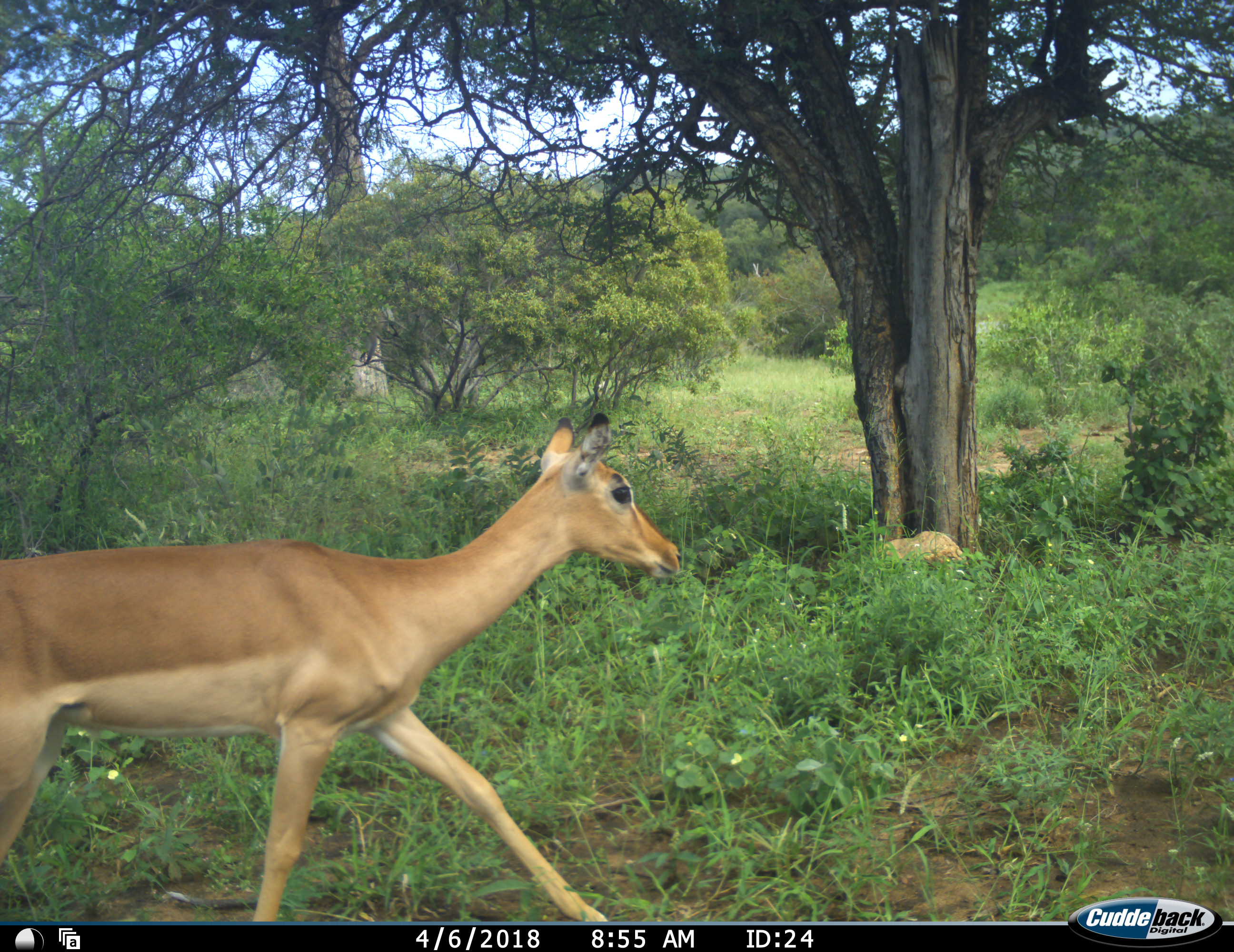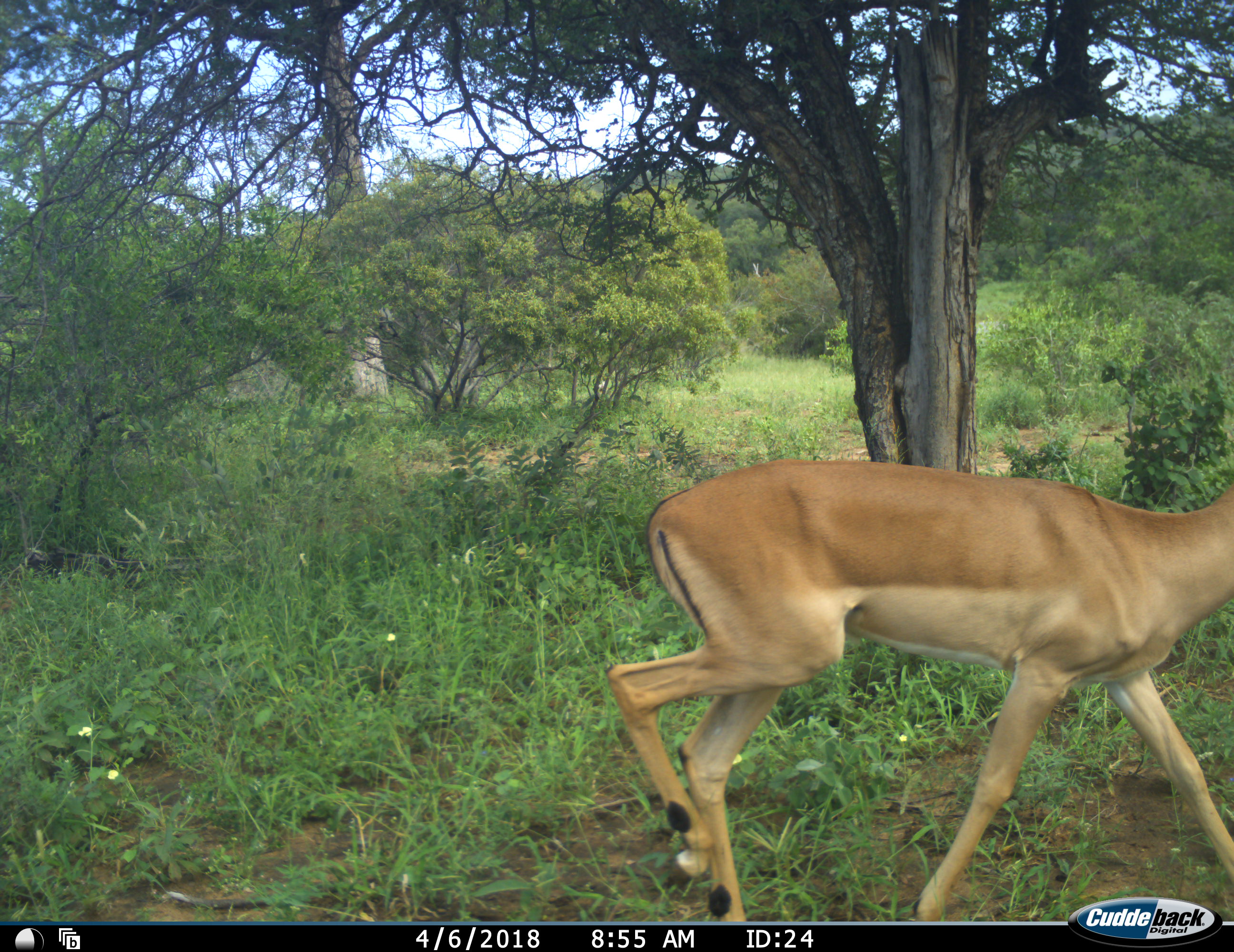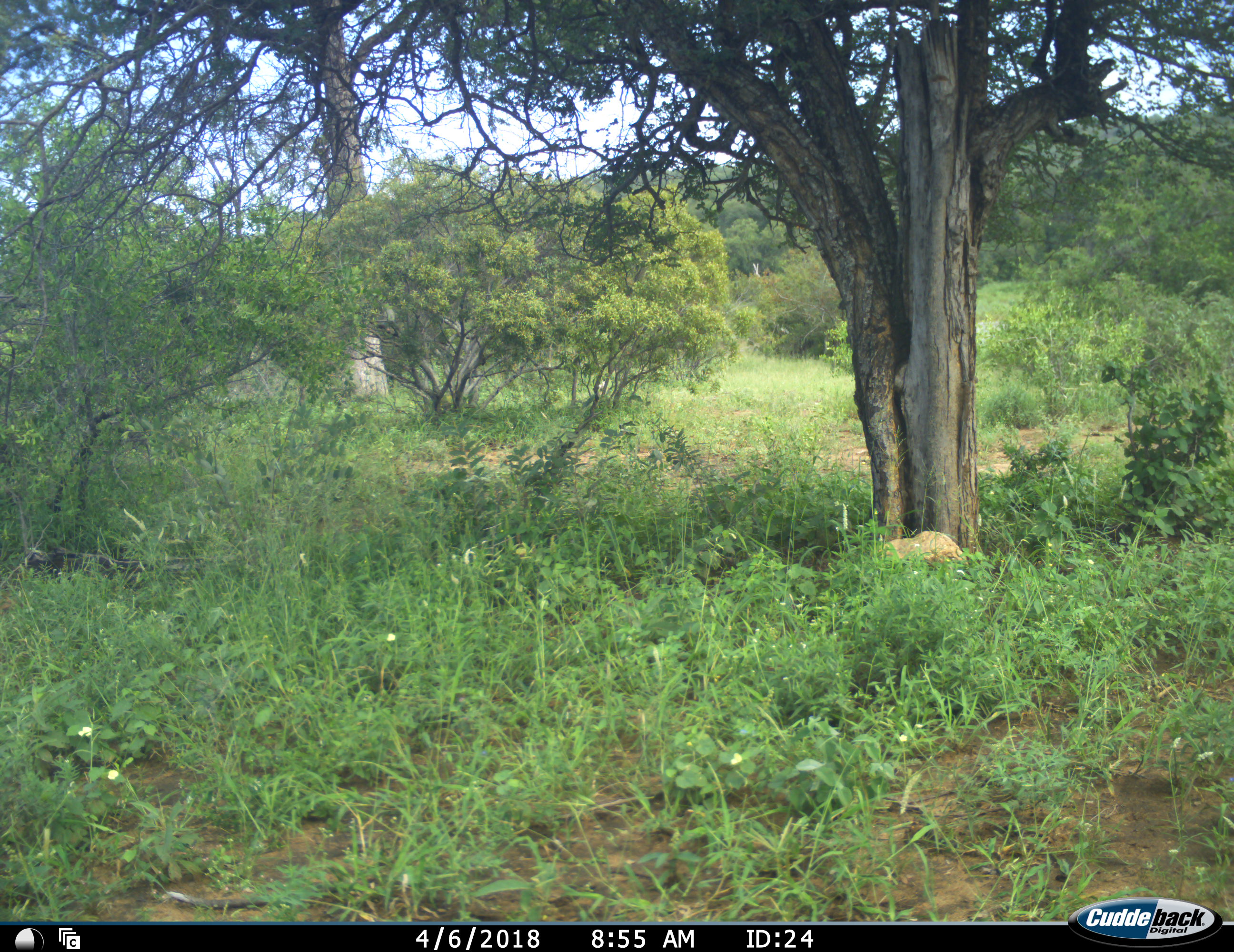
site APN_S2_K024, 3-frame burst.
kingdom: Animalia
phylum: Chordata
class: Mammalia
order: Artiodactyla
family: Bovidae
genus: Aepyceros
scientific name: Aepyceros melampus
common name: impala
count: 1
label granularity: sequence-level